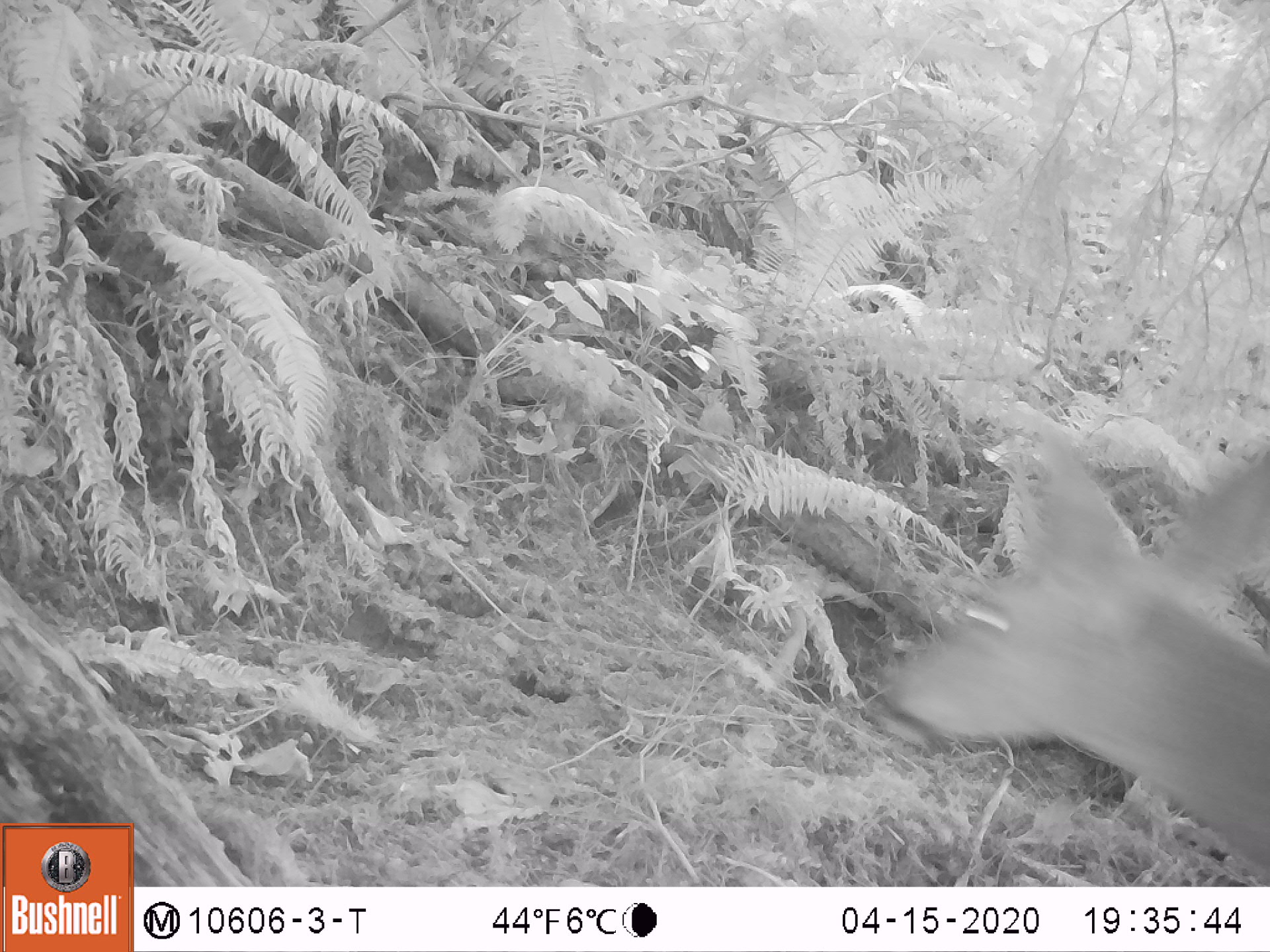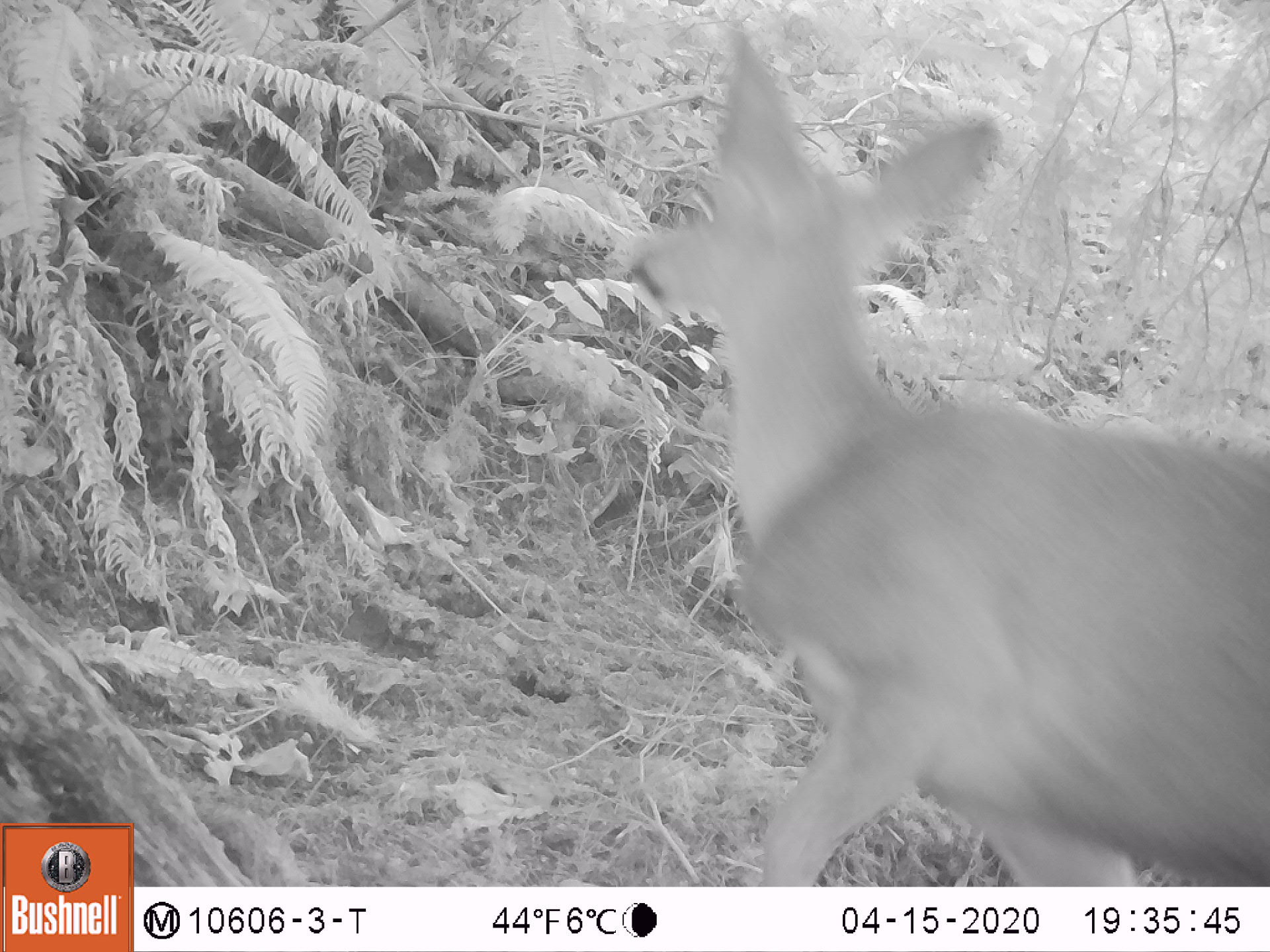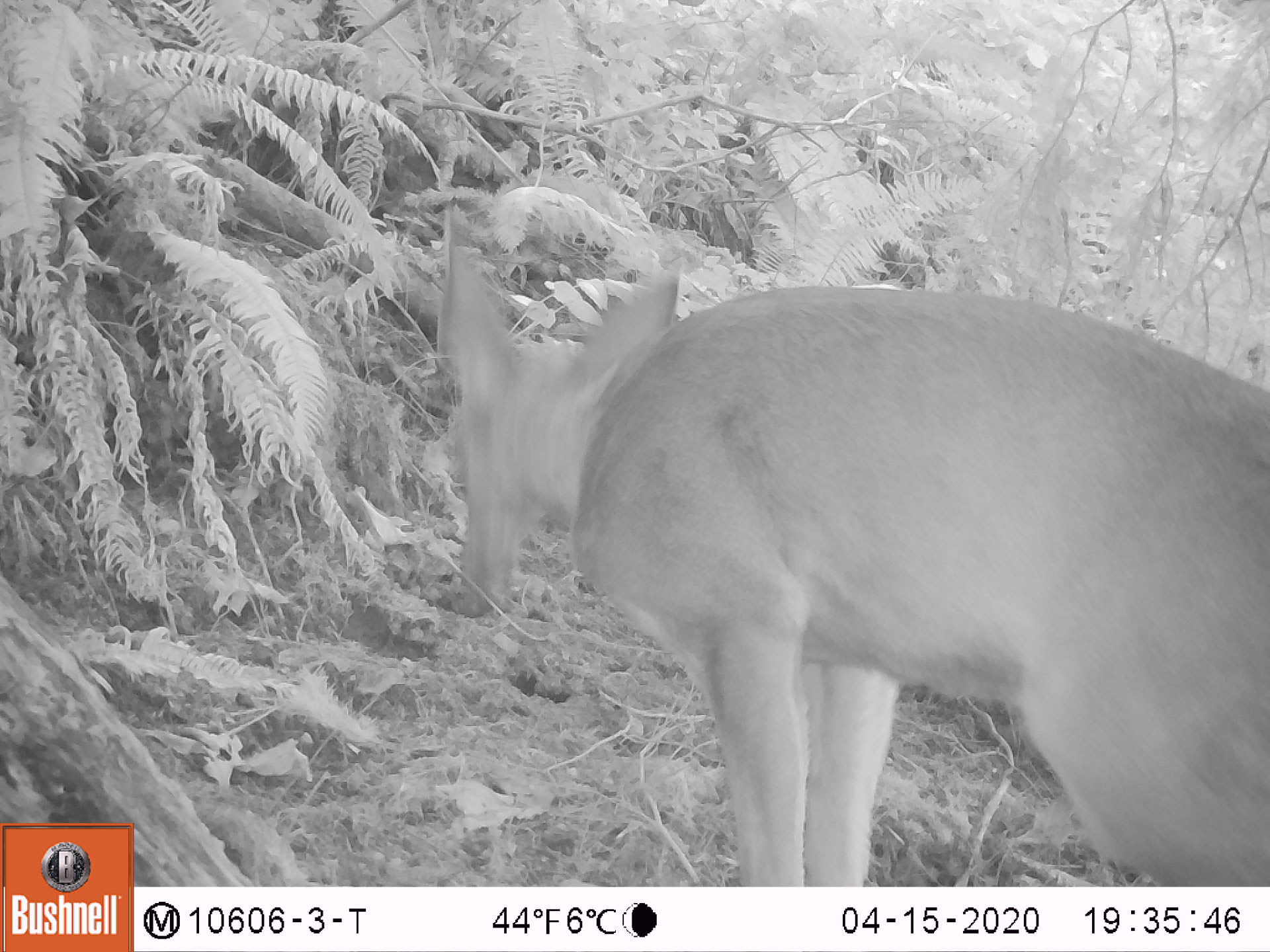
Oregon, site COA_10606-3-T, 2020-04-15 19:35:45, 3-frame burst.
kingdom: Animalia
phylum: Chordata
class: Mammalia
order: Artiodactyla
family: Cervidae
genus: Odocoileus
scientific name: Odocoileus hemionus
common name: black-tailed deer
Black-tailed deer (Odocoileus hemionus).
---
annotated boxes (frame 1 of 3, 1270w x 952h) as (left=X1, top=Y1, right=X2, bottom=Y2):
black-tailed deer: (left=876, top=433, right=1266, bottom=878)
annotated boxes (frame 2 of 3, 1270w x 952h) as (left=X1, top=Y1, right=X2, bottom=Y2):
black-tailed deer: (left=631, top=25, right=1266, bottom=878)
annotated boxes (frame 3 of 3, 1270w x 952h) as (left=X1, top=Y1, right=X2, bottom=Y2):
black-tailed deer: (left=435, top=234, right=1262, bottom=880)